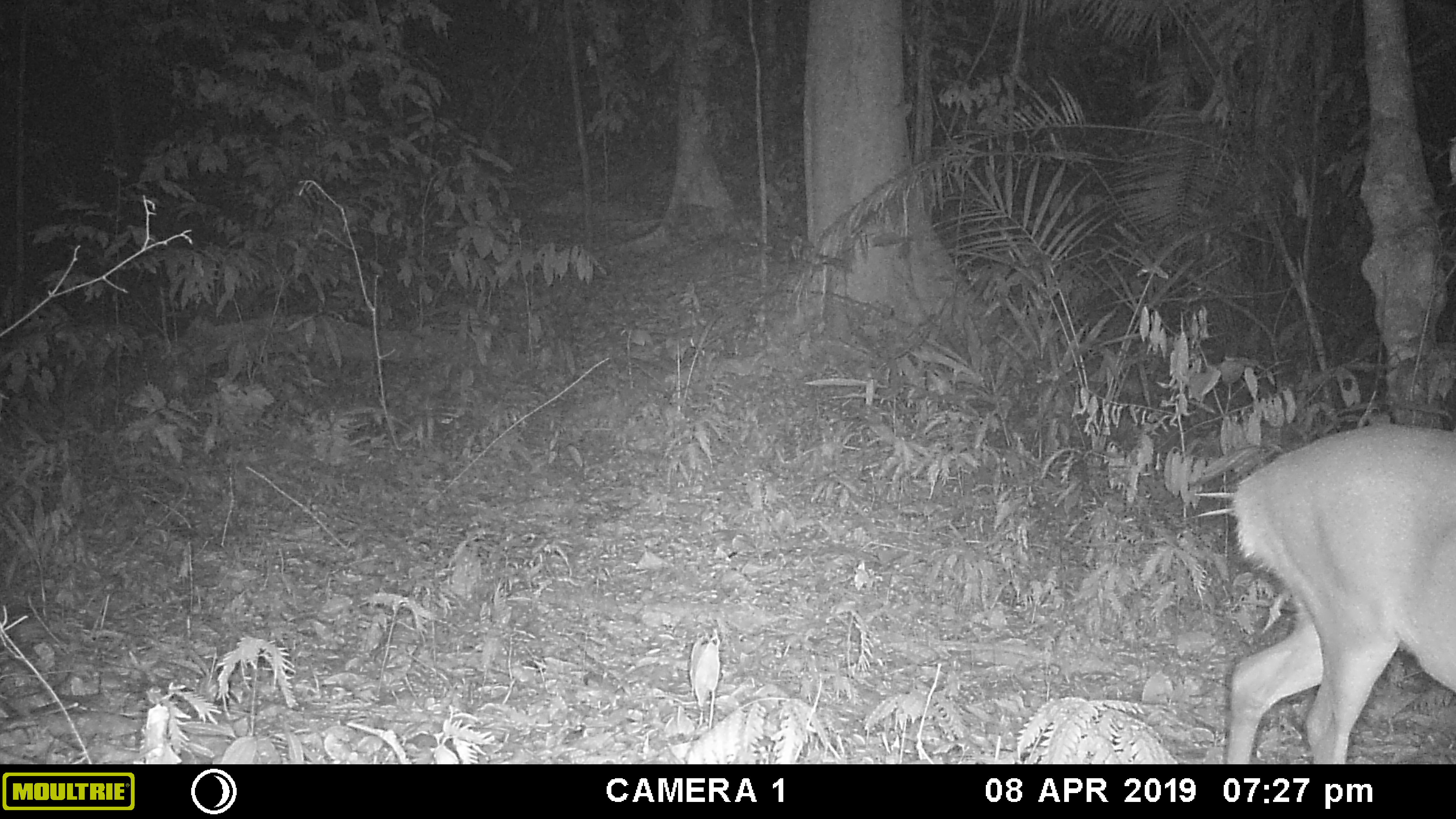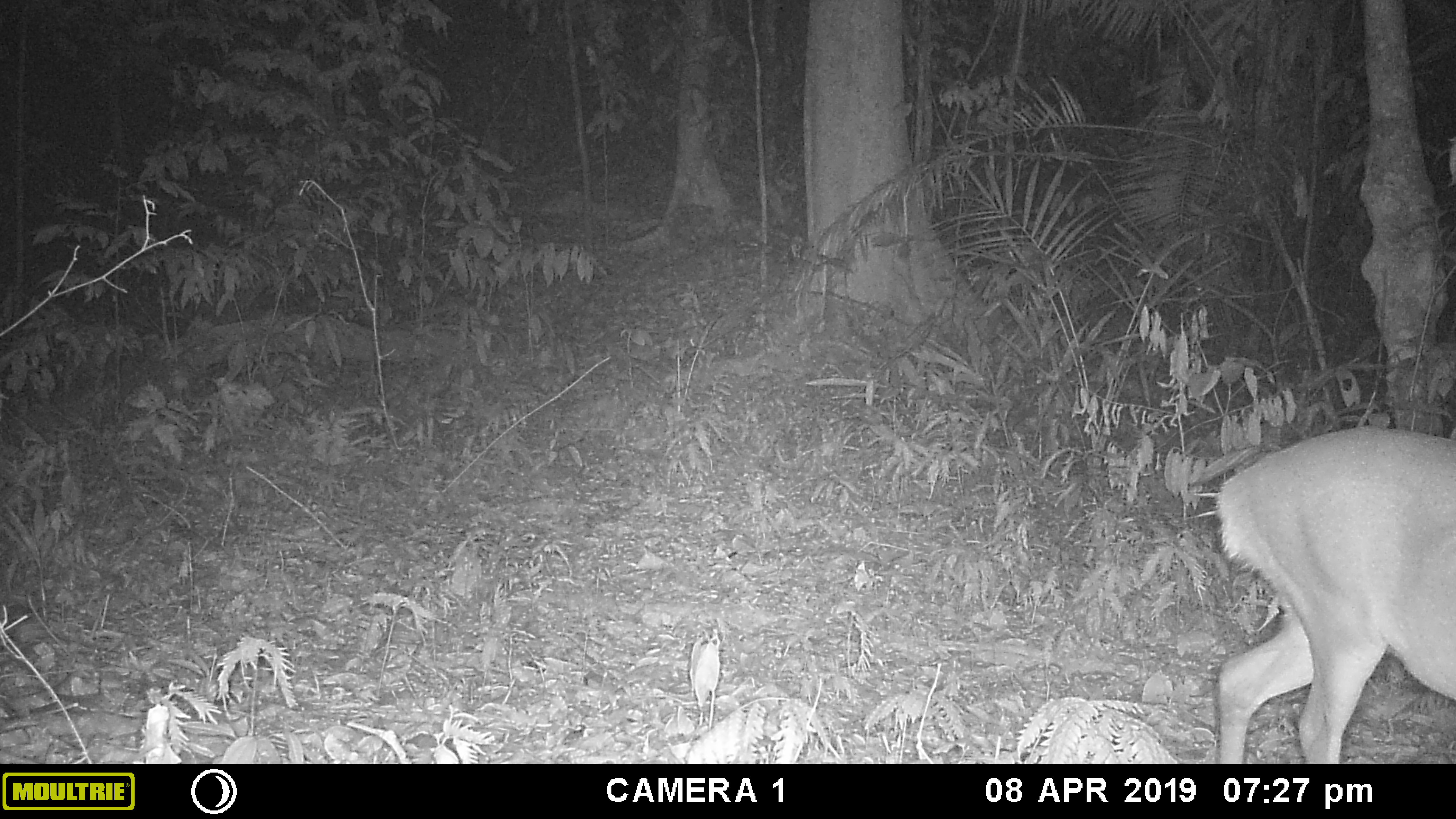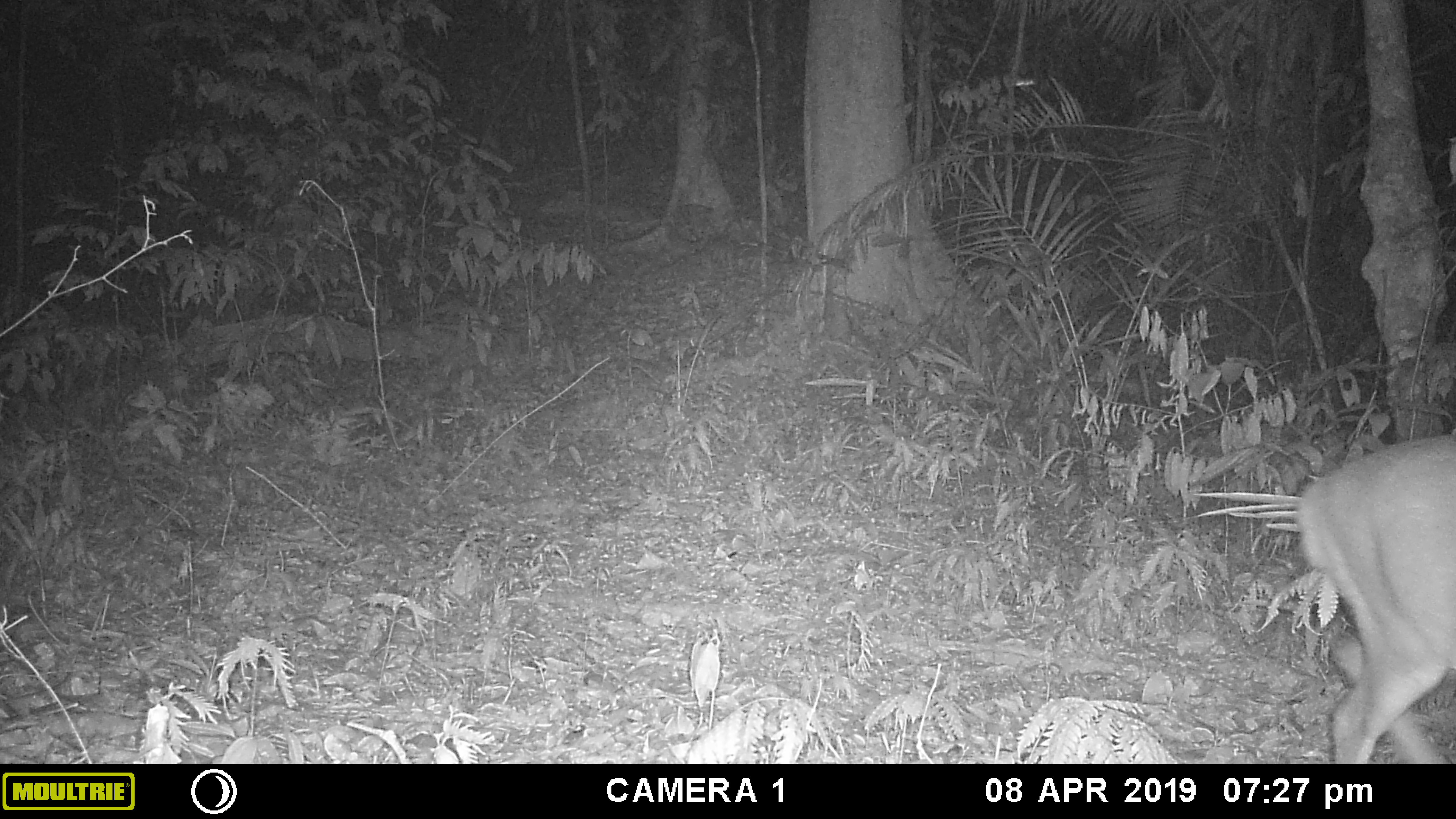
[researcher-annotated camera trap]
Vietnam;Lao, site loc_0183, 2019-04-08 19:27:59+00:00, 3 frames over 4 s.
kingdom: Animalia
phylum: Chordata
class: Mammalia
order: Artiodactyla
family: Cervidae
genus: Muntiacus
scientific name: Muntiacus vuquangensis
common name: large-antlered muntjac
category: large antlered muntjac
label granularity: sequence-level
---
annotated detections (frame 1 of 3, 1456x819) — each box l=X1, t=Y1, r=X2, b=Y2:
large antlered muntjac: l=1228, t=423, r=1455, b=764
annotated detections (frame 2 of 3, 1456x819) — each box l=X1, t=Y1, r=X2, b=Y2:
large antlered muntjac: l=1210, t=423, r=1454, b=764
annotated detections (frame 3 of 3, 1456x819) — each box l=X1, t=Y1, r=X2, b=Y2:
large antlered muntjac: l=1290, t=431, r=1454, b=764